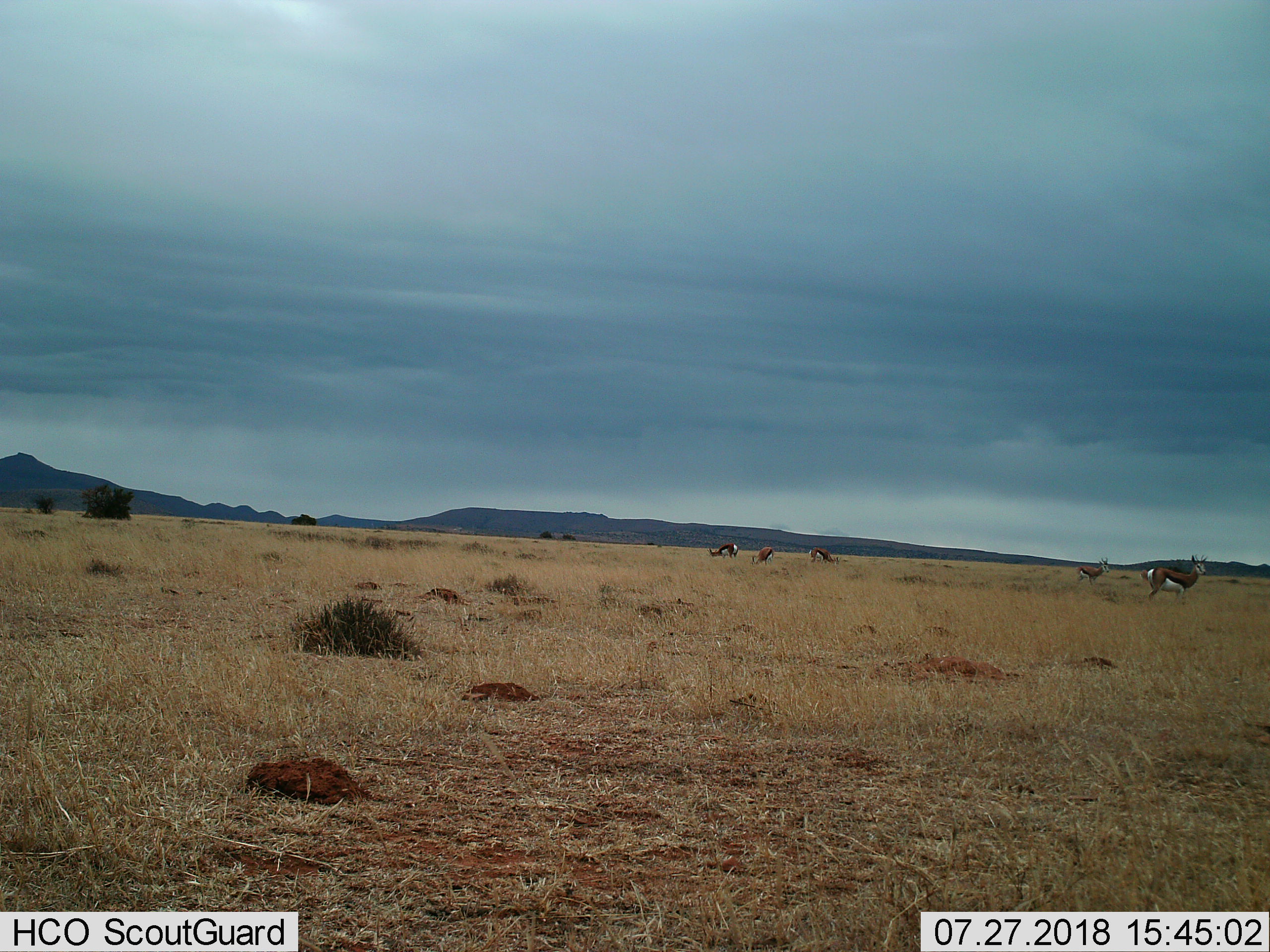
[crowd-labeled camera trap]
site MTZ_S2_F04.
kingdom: Animalia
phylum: Chordata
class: Mammalia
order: Artiodactyla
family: Bovidae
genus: Antidorcas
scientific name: Antidorcas marsupialis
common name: springbok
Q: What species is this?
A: Springbok (Antidorcas marsupialis).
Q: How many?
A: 5.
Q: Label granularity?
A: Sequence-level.